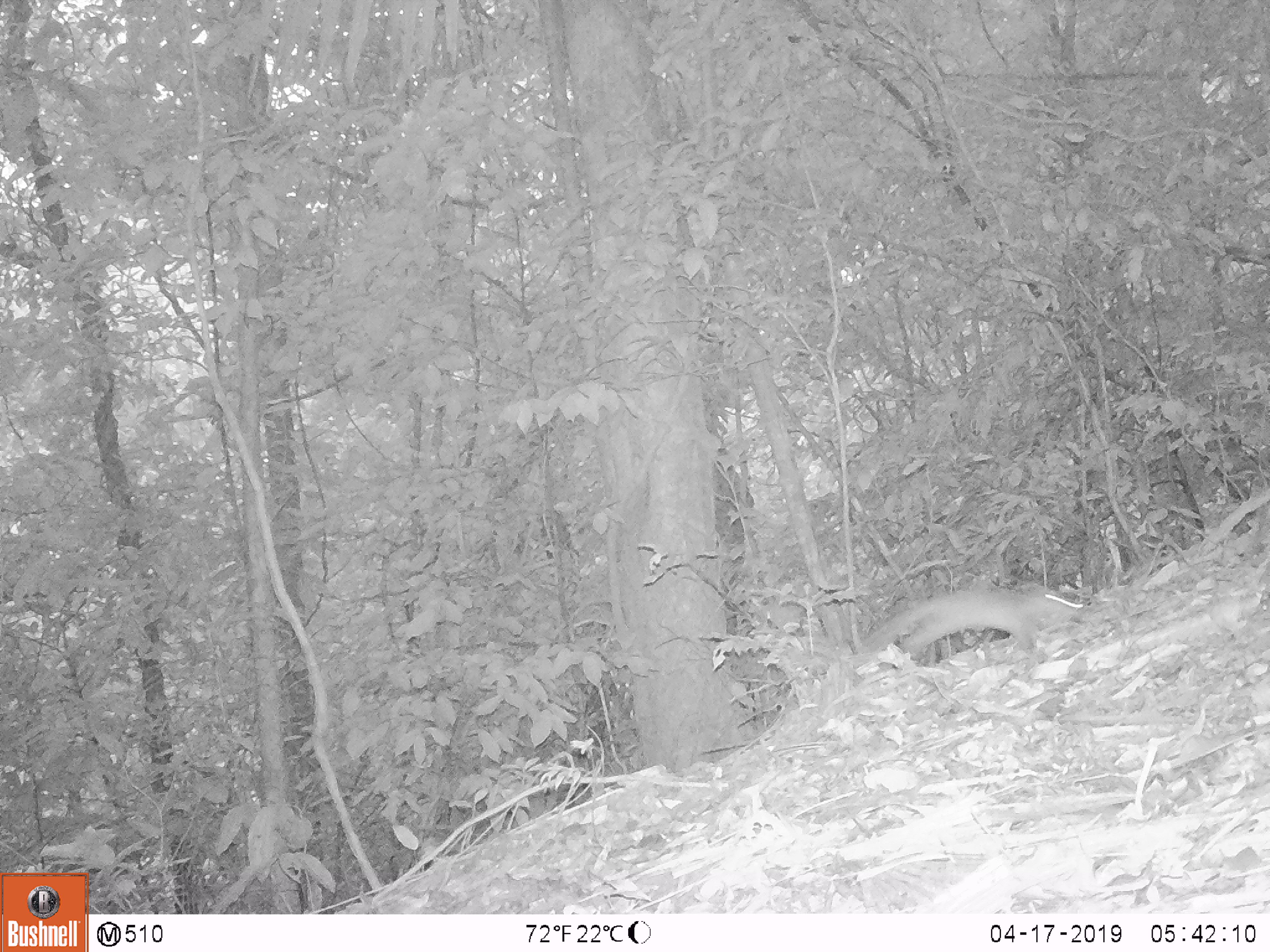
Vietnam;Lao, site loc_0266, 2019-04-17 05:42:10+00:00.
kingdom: Animalia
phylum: Chordata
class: Mammalia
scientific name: Mammalia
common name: mammal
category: unidentified small mammal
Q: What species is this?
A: Unidentified small mammal (mammal) (Mammalia).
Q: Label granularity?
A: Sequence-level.